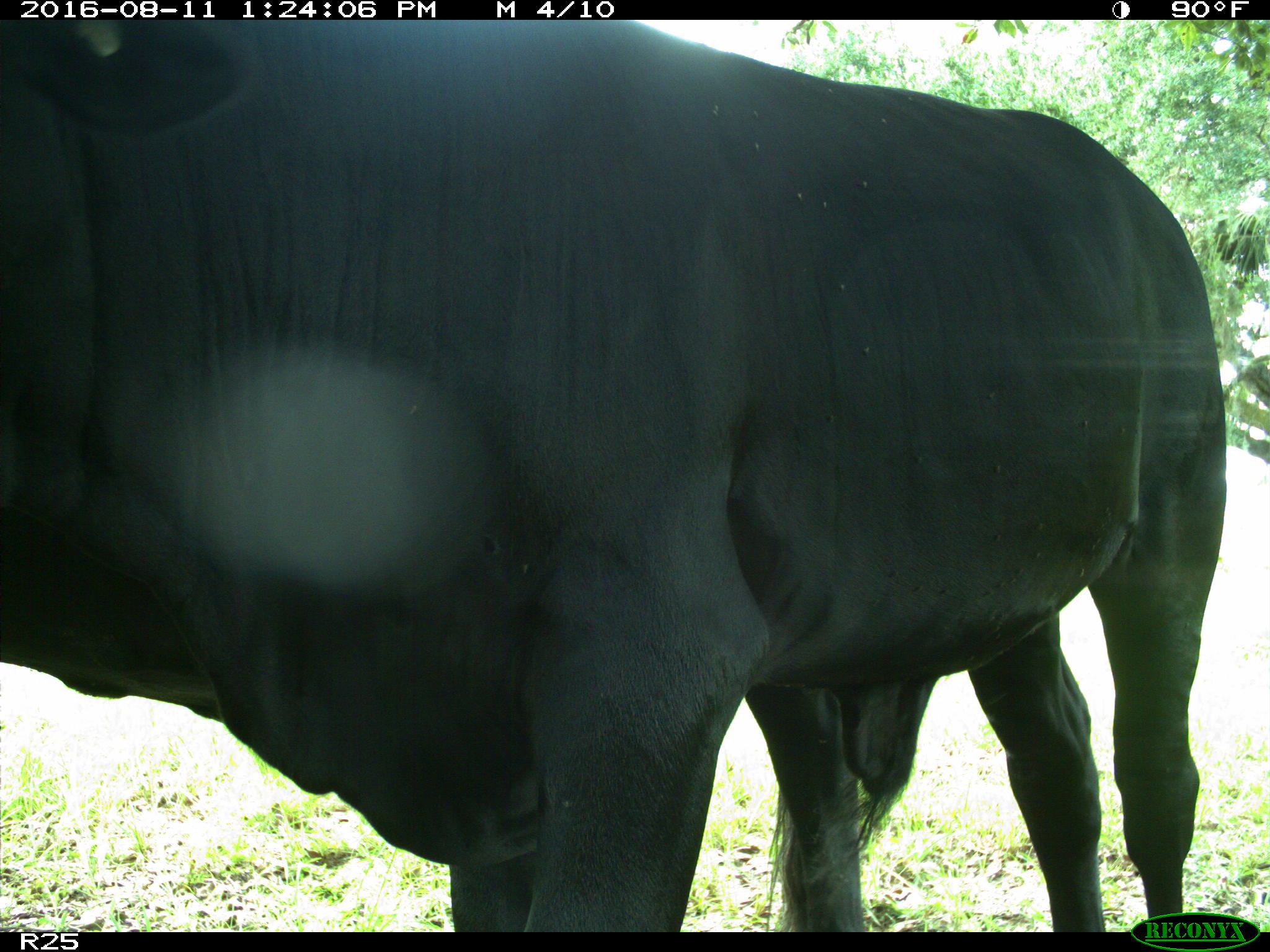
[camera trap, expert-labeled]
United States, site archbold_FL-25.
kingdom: Animalia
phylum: Chordata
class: Mammalia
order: Artiodactyla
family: Bovidae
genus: Bos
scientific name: Bos taurus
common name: domestic cow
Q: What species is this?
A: Bos taurus (domestic cow).